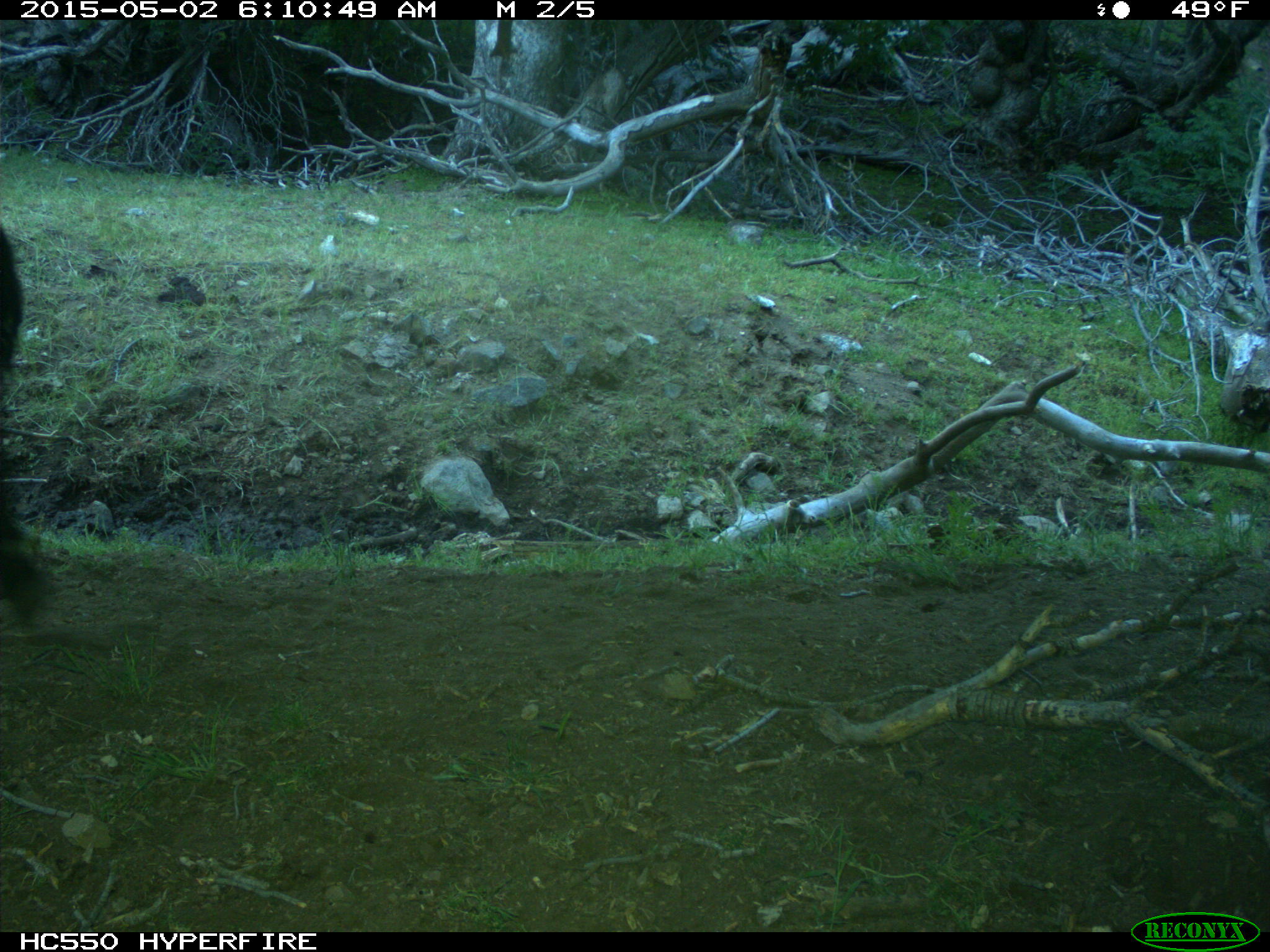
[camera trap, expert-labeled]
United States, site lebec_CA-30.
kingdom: Animalia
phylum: Chordata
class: Mammalia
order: Artiodactyla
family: Bovidae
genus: Bos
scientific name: Bos taurus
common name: domestic cow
Bos taurus (domestic cow).